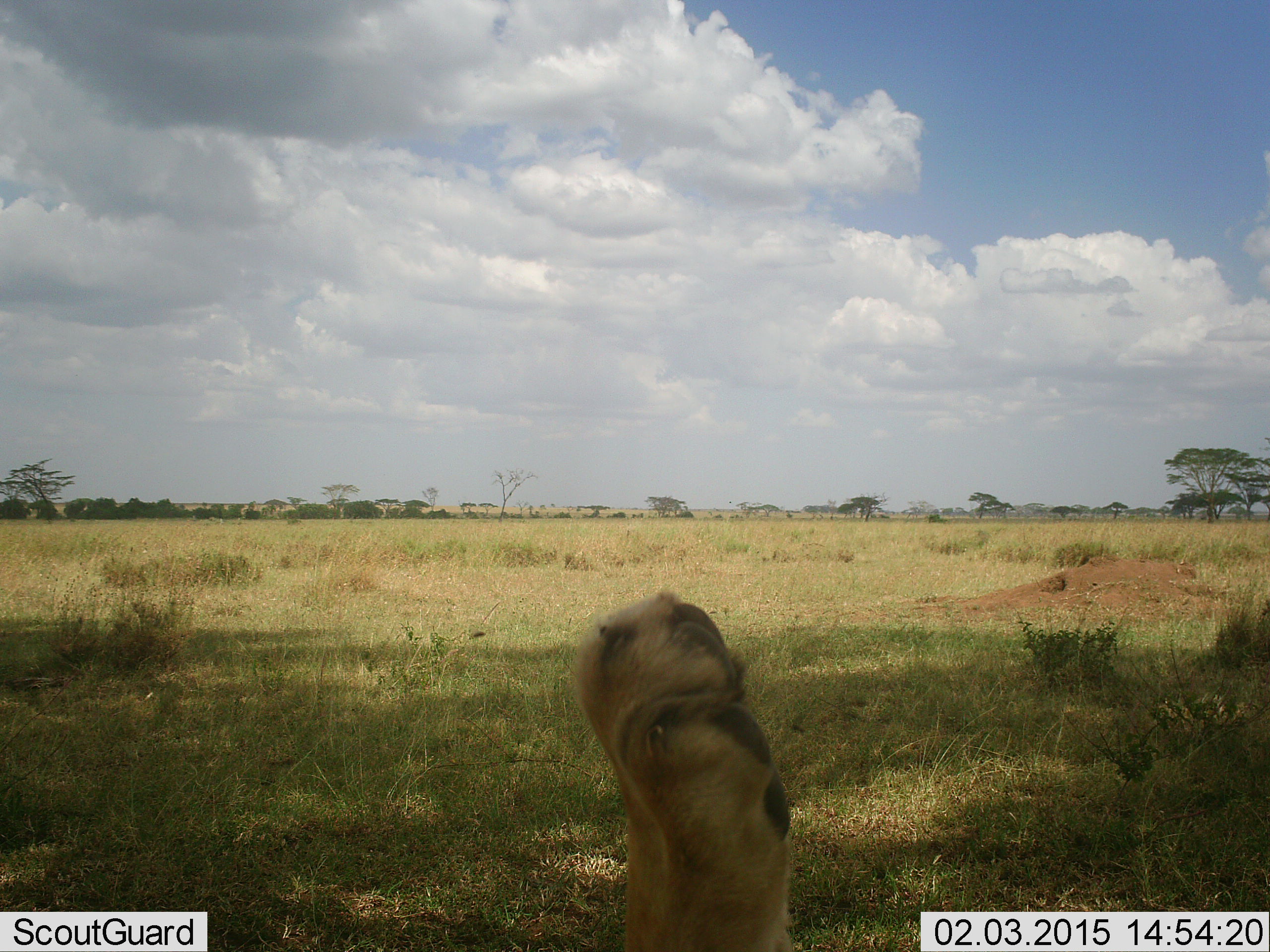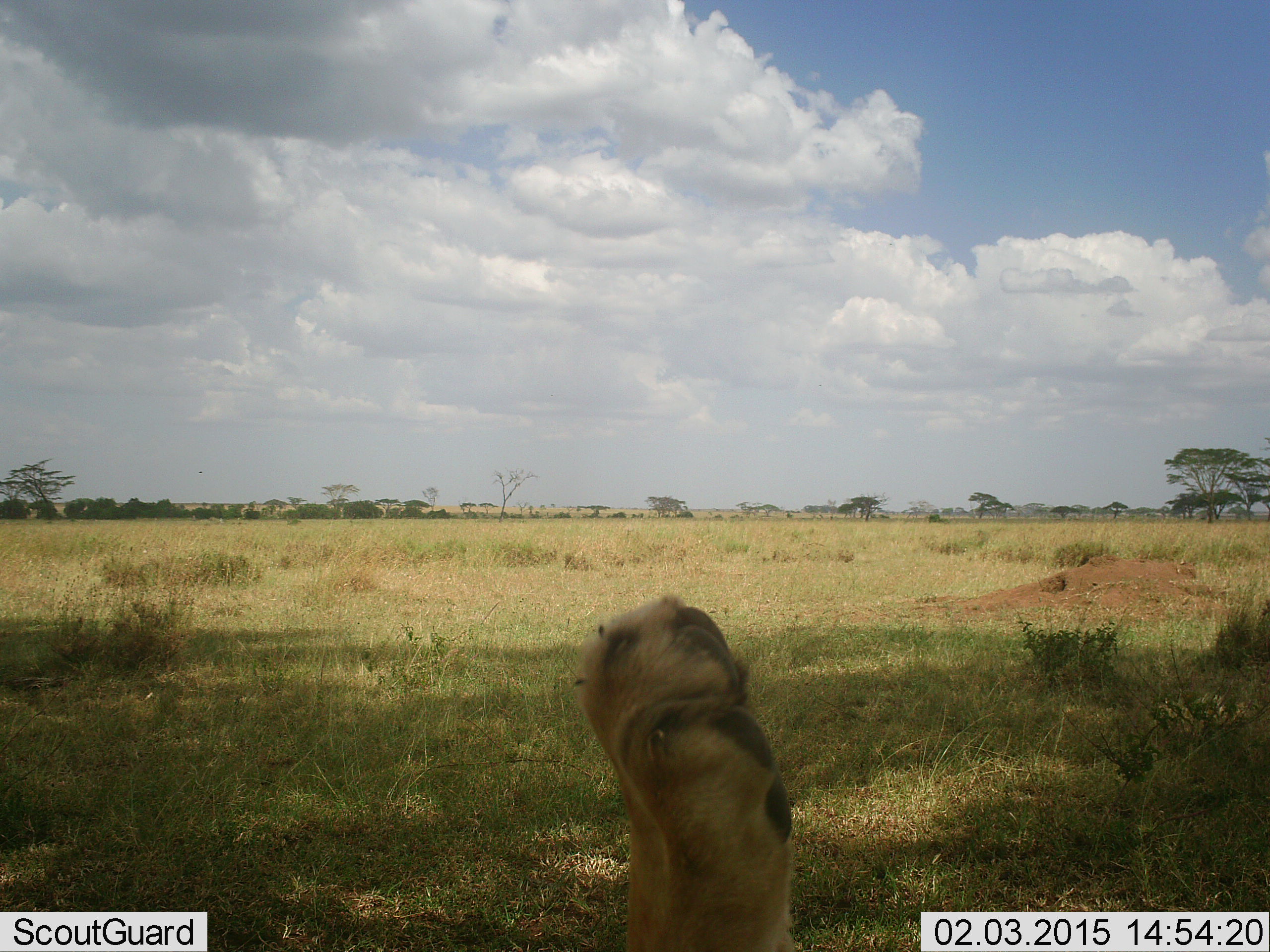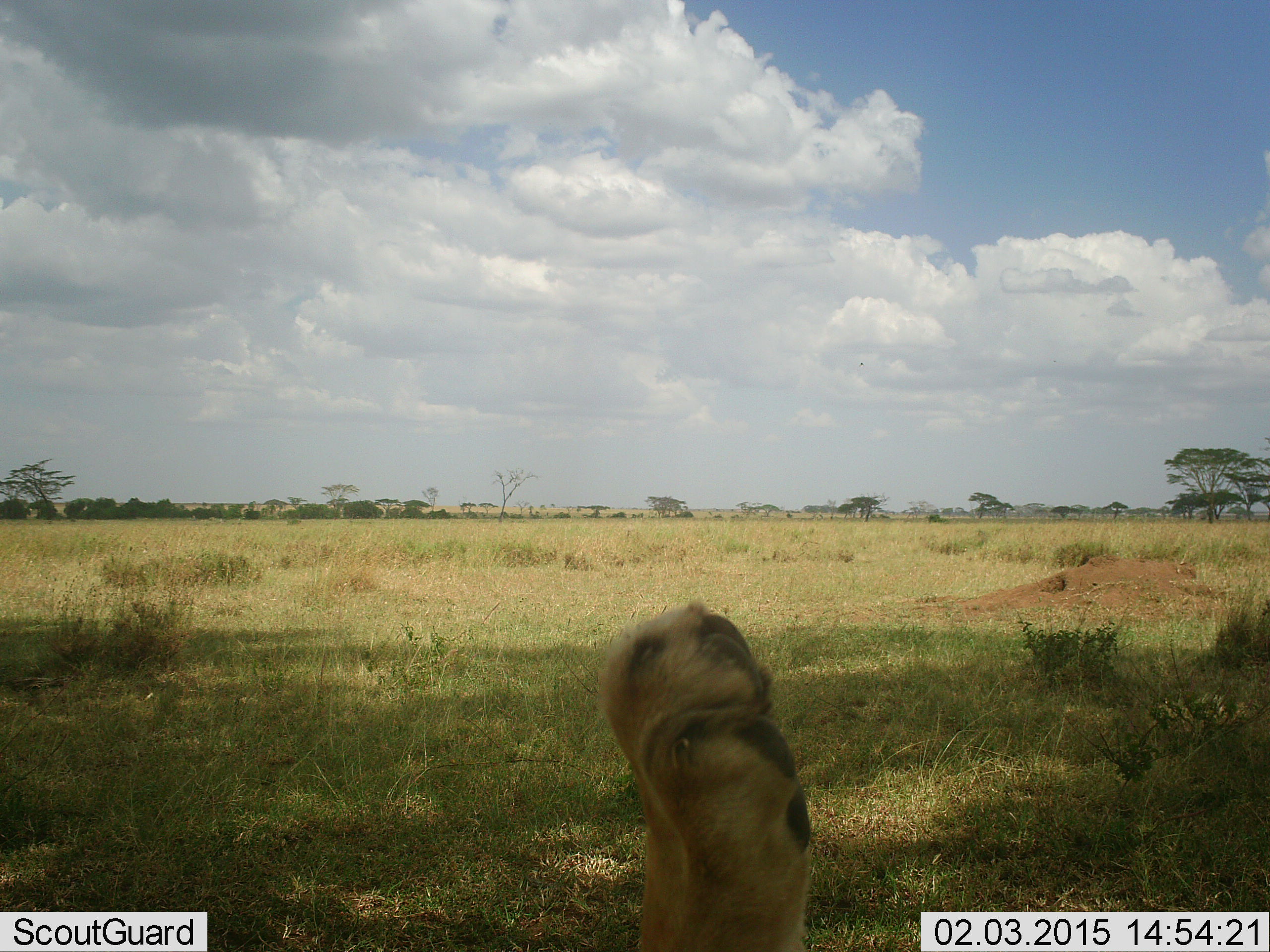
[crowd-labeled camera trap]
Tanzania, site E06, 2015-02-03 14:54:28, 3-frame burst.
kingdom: Animalia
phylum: Chordata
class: Mammalia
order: Carnivora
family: Felidae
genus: Panthera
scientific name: Panthera leo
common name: lion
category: lionfemale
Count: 1.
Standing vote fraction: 0%.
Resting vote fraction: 100%.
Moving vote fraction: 0%.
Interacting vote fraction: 0%.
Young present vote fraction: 0%.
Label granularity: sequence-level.